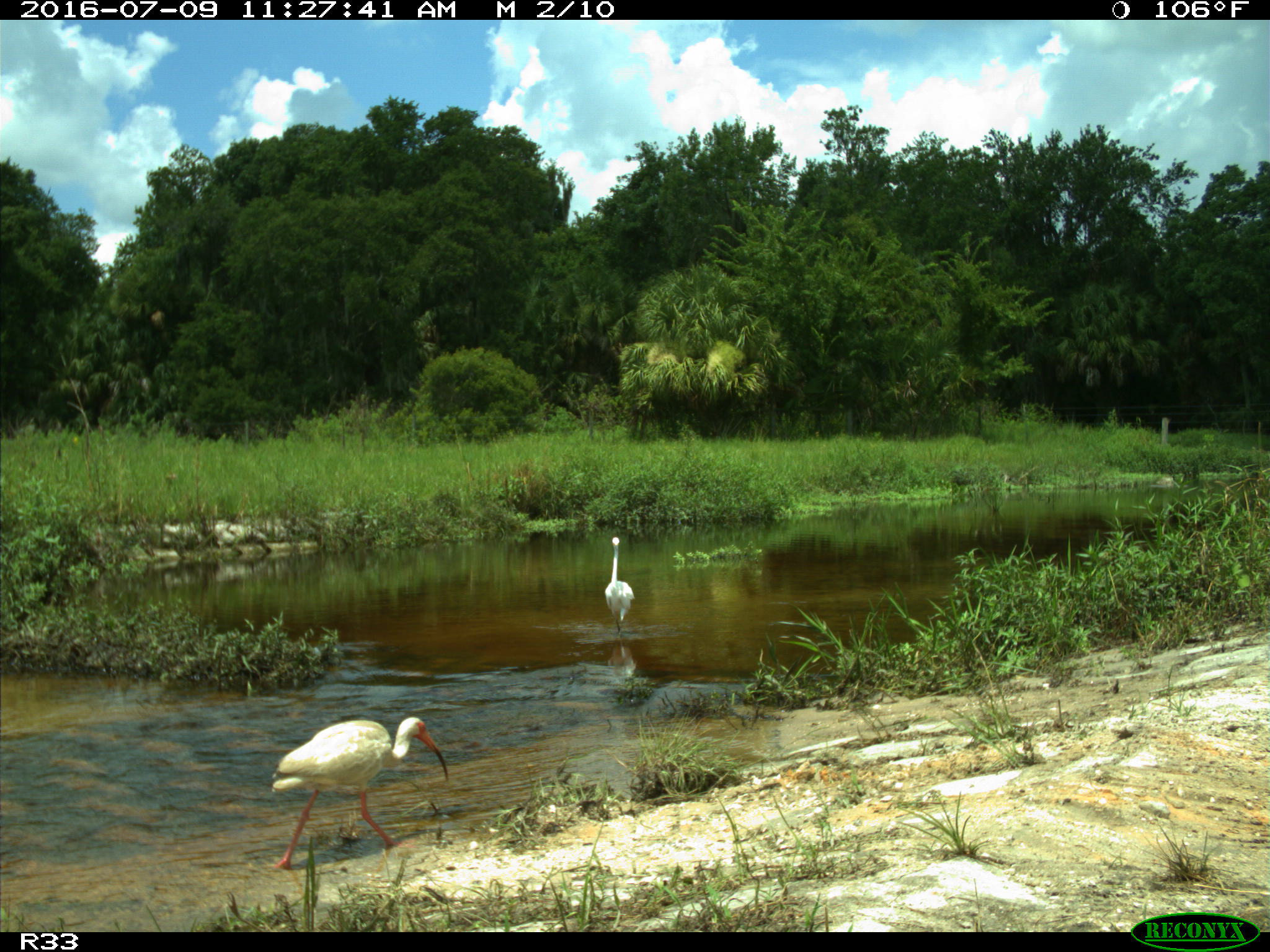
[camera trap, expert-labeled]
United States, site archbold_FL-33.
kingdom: Animalia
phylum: Chordata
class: Aves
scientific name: Aves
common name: birds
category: unidentified bird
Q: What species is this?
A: Unidentified bird (birds) (Aves).